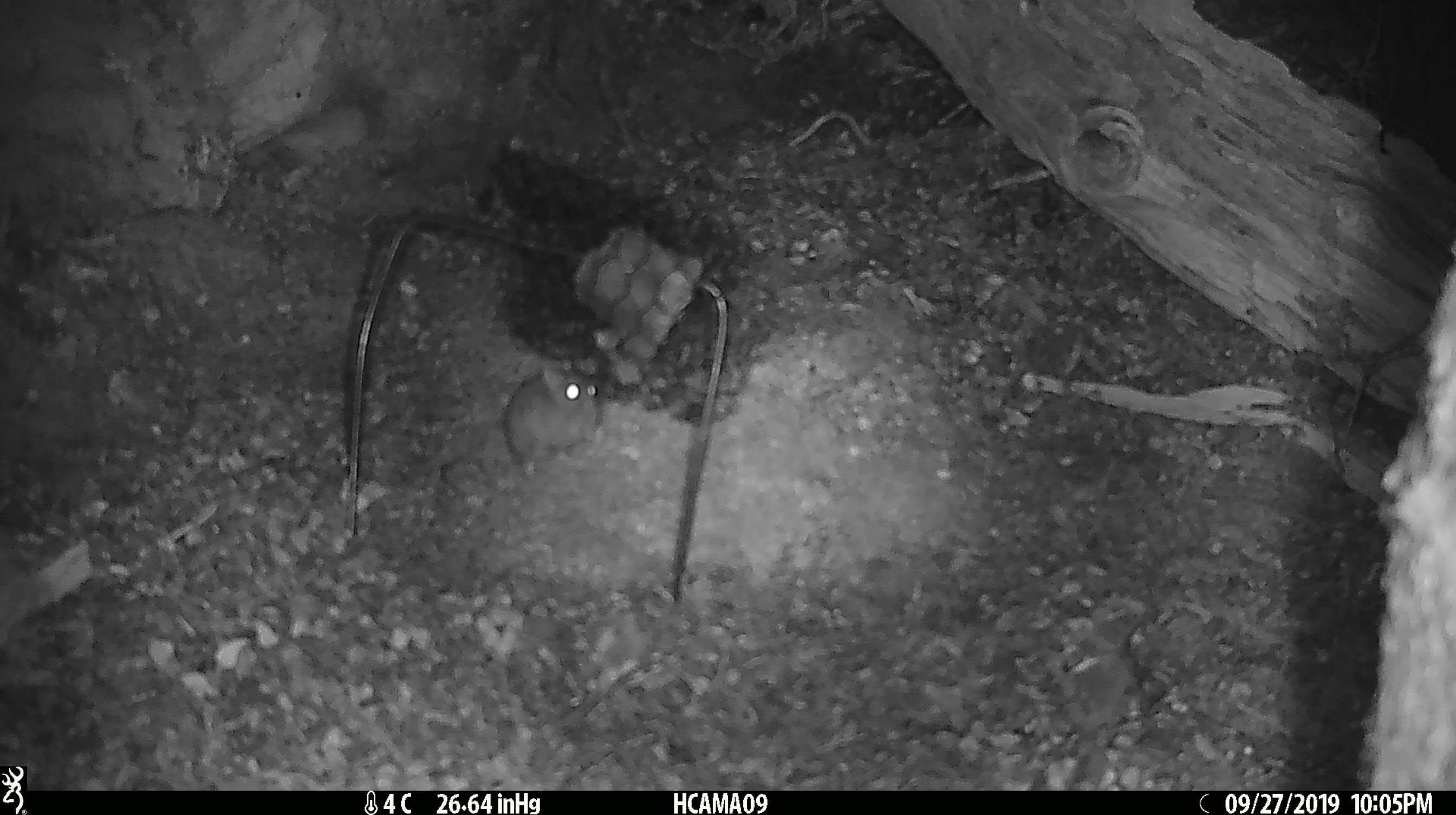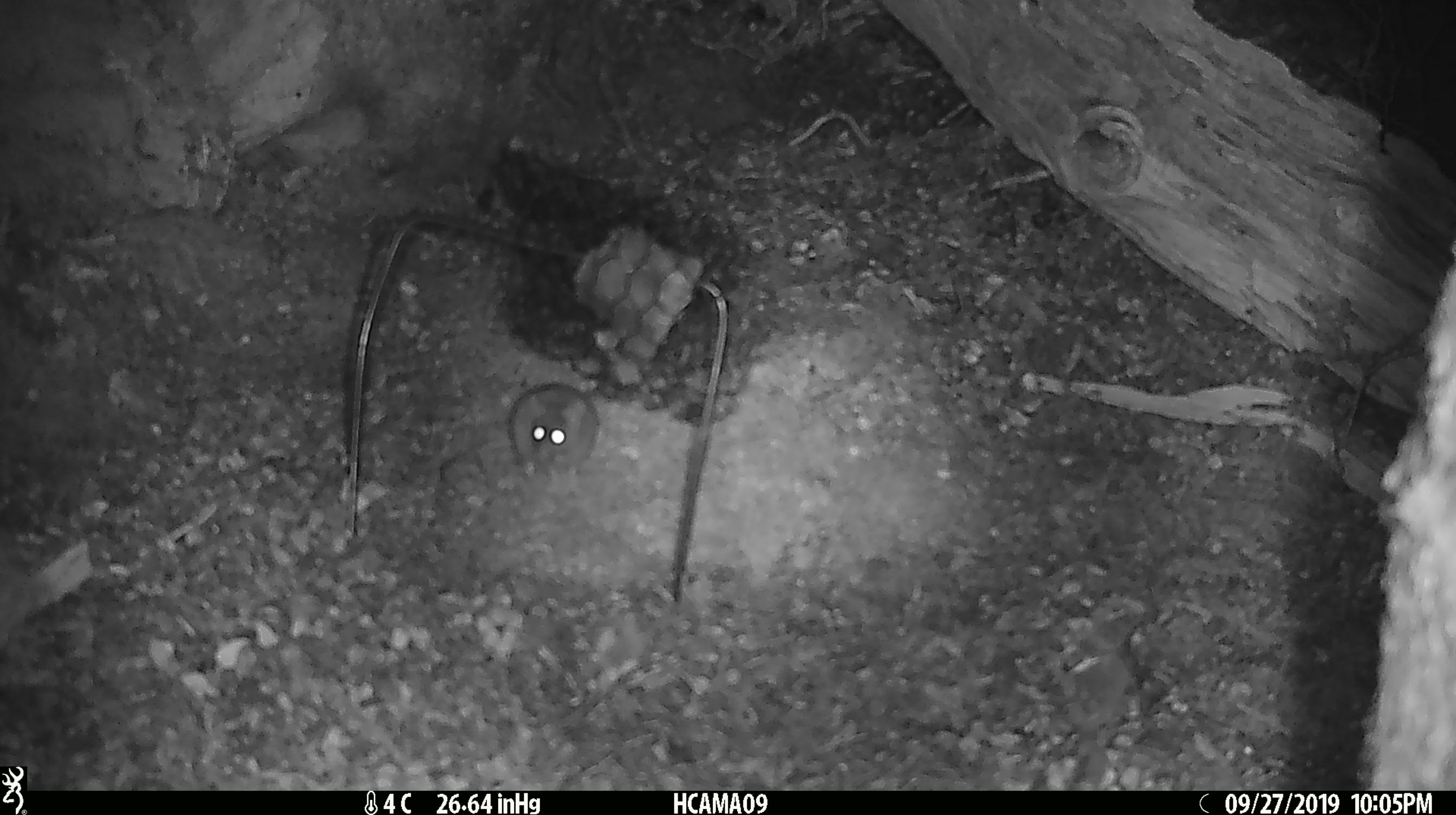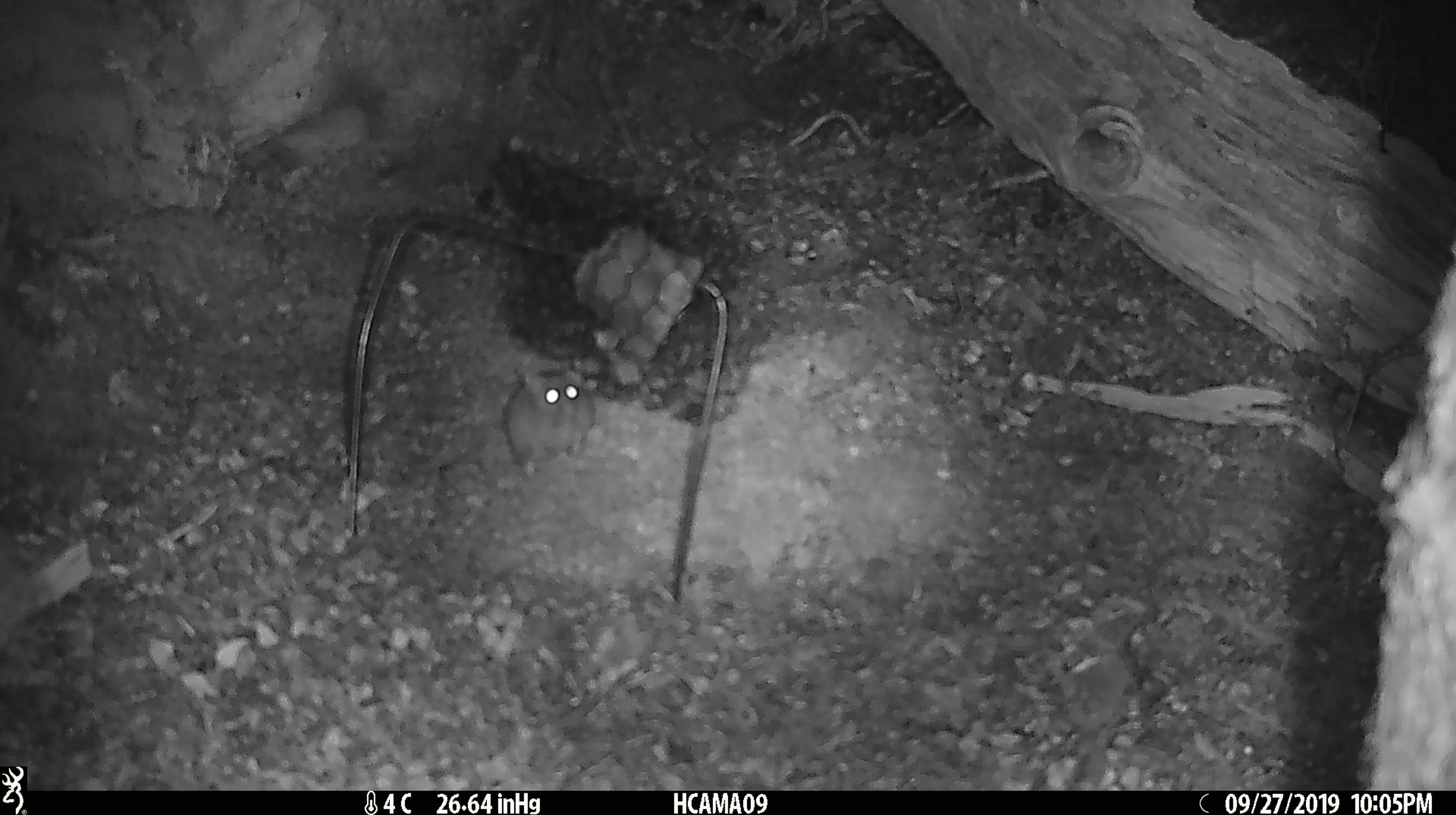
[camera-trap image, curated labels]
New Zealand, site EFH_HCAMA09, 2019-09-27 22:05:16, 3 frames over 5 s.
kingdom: Animalia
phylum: Chordata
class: Mammalia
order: Rodentia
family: Muridae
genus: Mus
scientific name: Mus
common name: mouse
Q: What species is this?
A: Mouse (Mus).